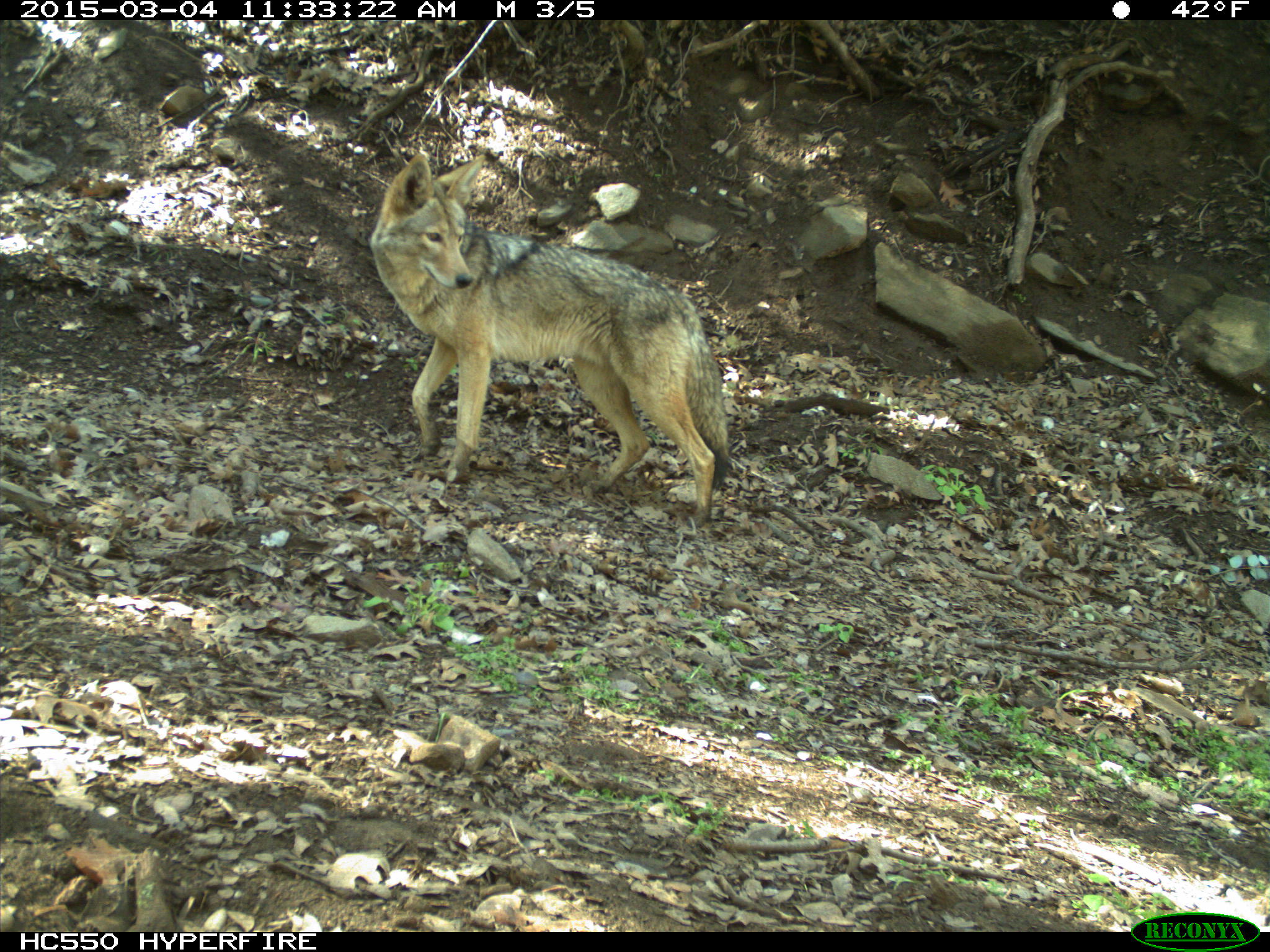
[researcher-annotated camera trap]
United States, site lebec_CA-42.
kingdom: Animalia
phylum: Chordata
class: Mammalia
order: Carnivora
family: Canidae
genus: Canis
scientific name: Canis latrans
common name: coyote